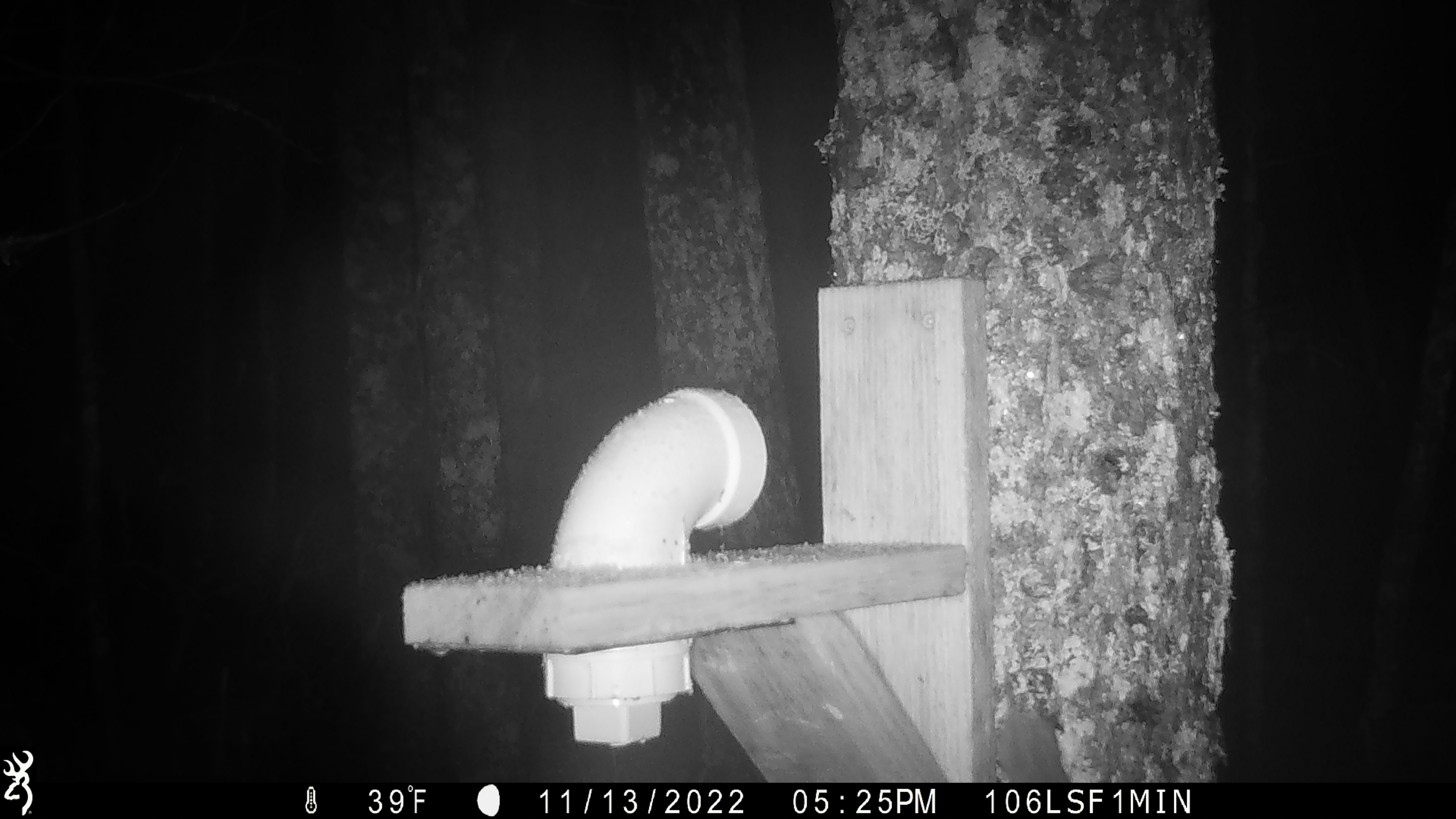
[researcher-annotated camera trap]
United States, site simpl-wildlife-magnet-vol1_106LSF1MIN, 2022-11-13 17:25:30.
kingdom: Animalia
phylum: Chordata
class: Mammalia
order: Rodentia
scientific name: Rodentia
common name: mouse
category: mouse sp.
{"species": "mouse sp. (mouse) (Rodentia)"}